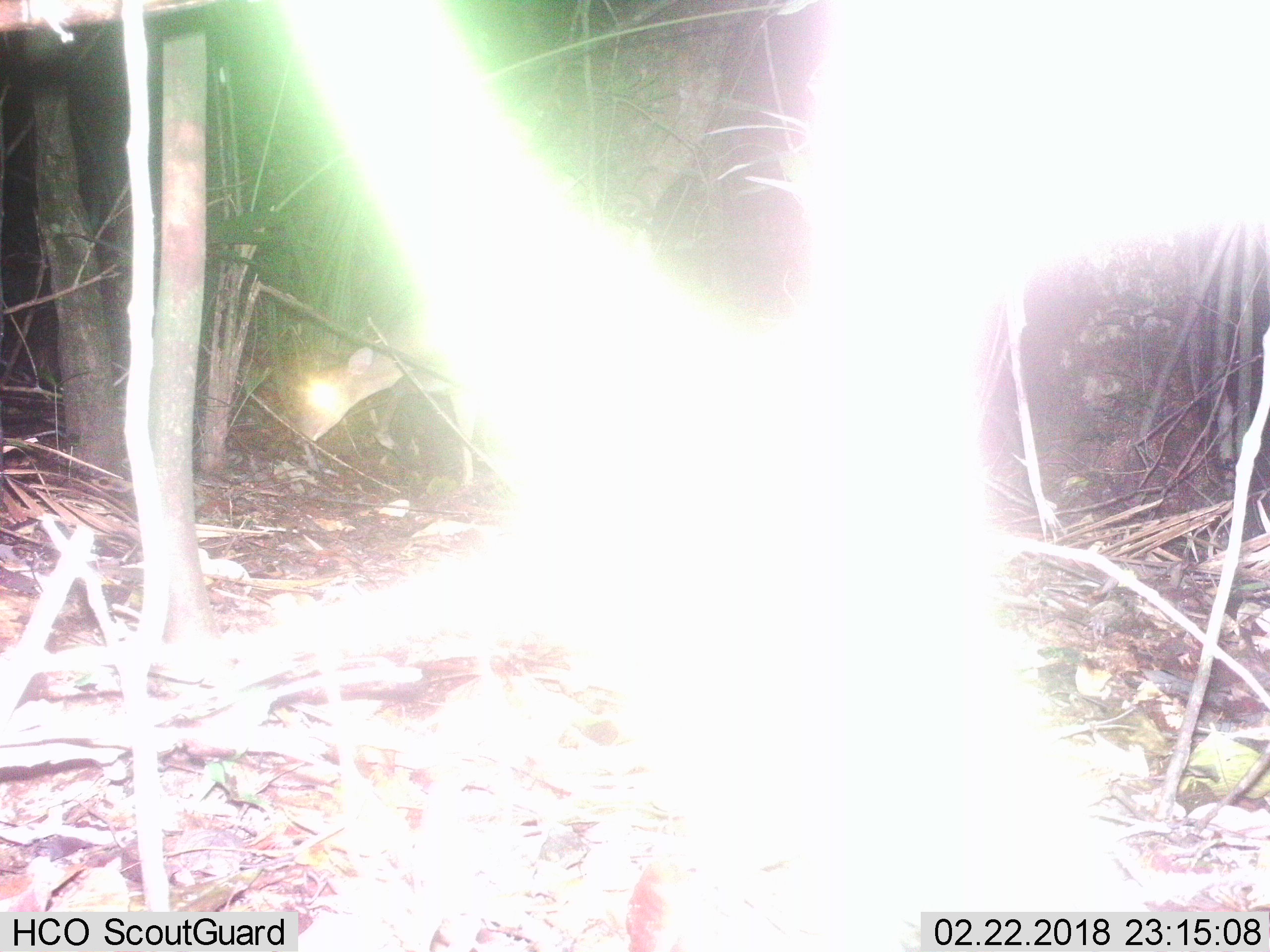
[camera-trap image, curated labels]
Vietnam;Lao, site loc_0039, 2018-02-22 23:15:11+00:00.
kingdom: Animalia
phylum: Chordata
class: Mammalia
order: Artiodactyla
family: Cervidae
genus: Muntiacus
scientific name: Muntiacus vuquangensis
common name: large-antlered muntjac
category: large antlered muntjac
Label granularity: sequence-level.